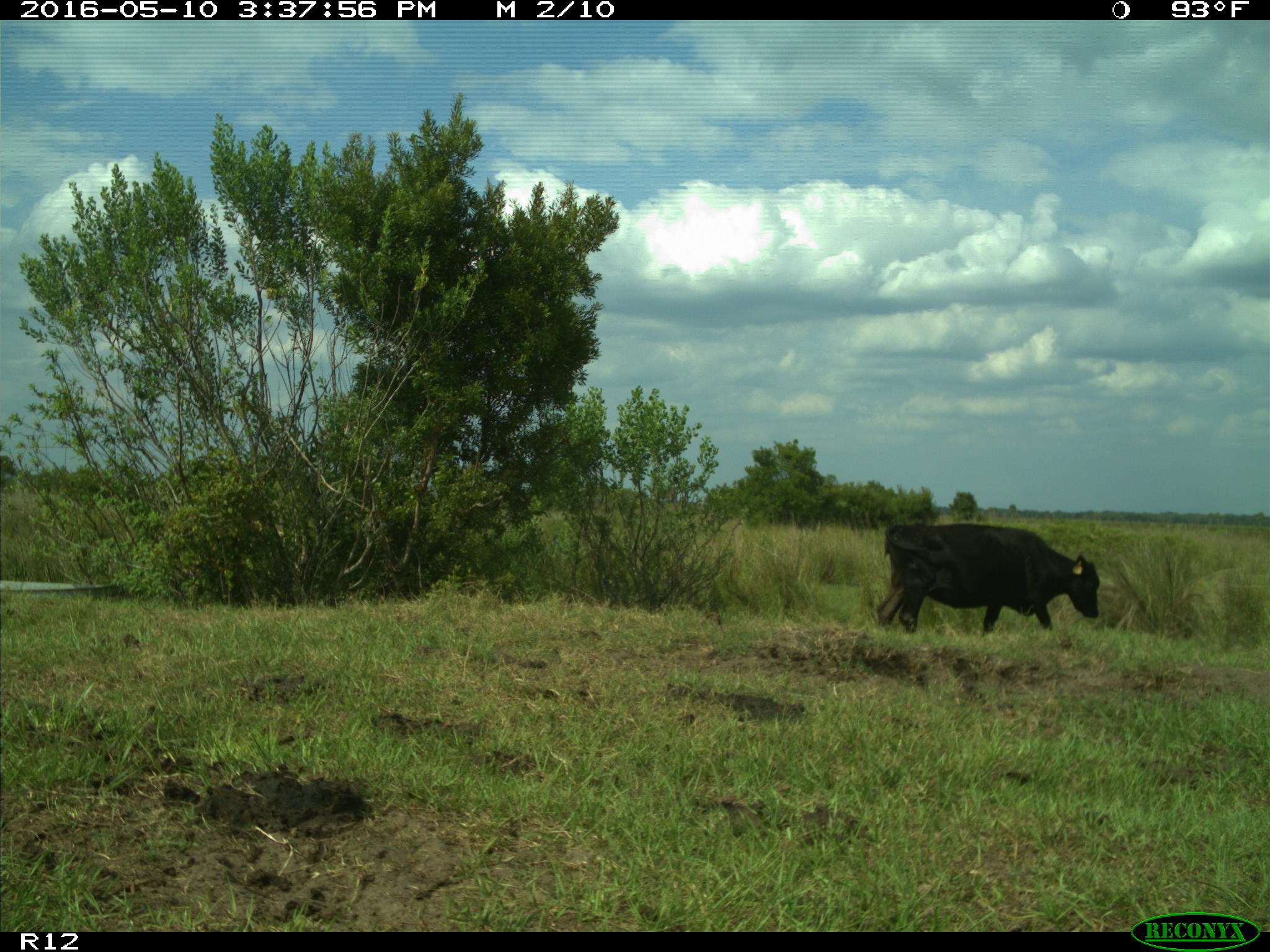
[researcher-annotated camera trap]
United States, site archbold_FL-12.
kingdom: Animalia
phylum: Chordata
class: Mammalia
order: Artiodactyla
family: Bovidae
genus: Bos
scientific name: Bos taurus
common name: domestic cow